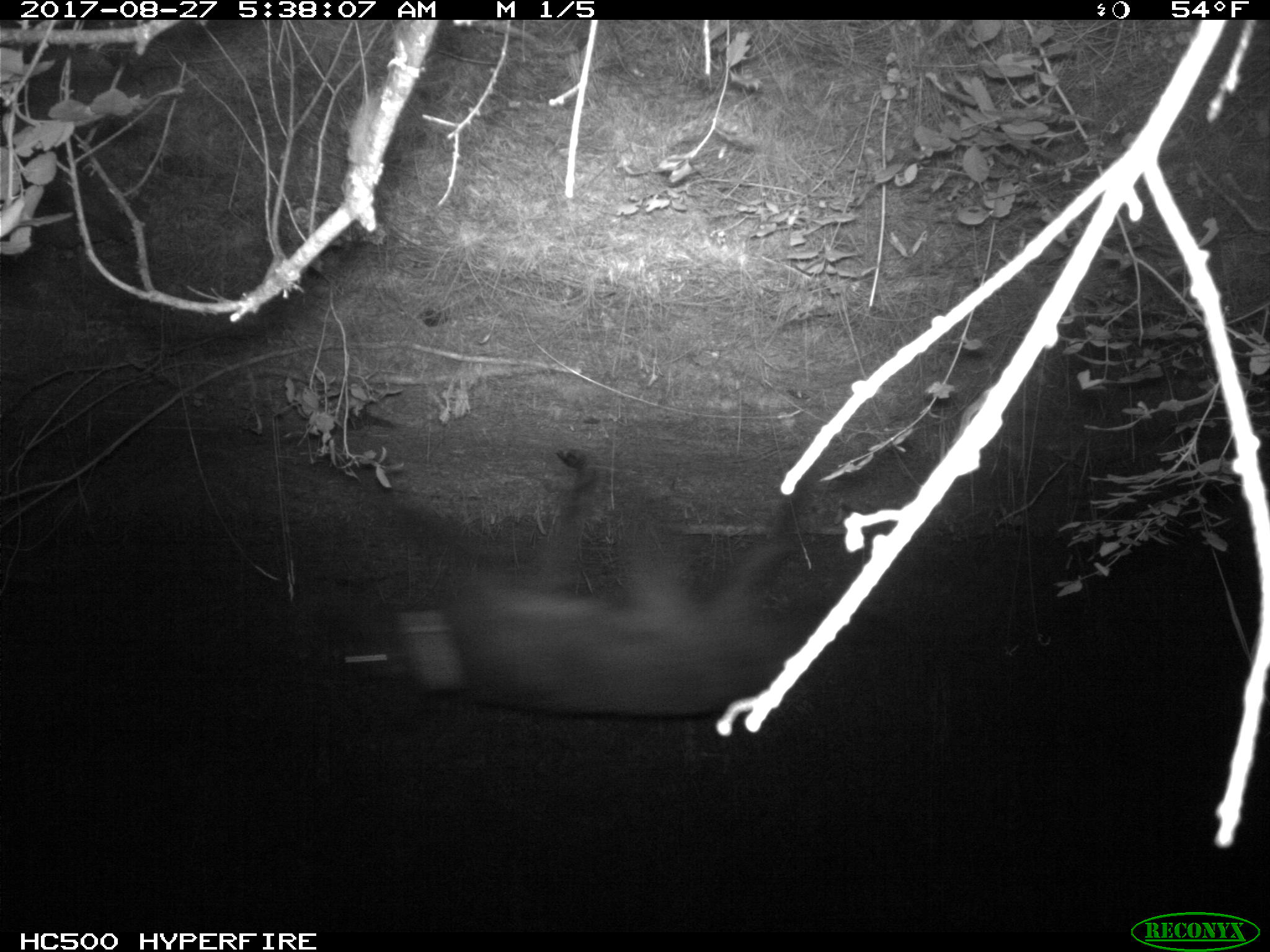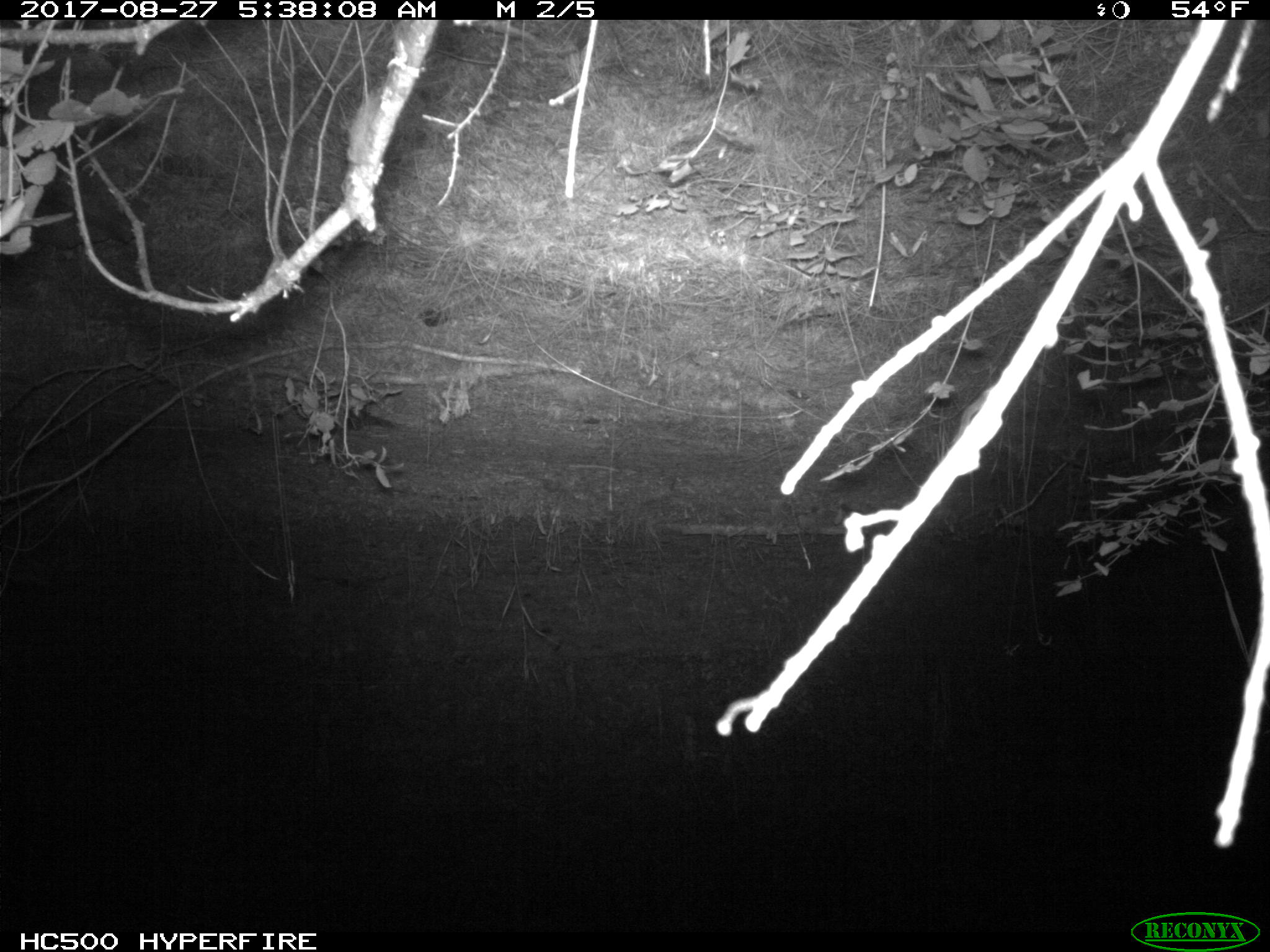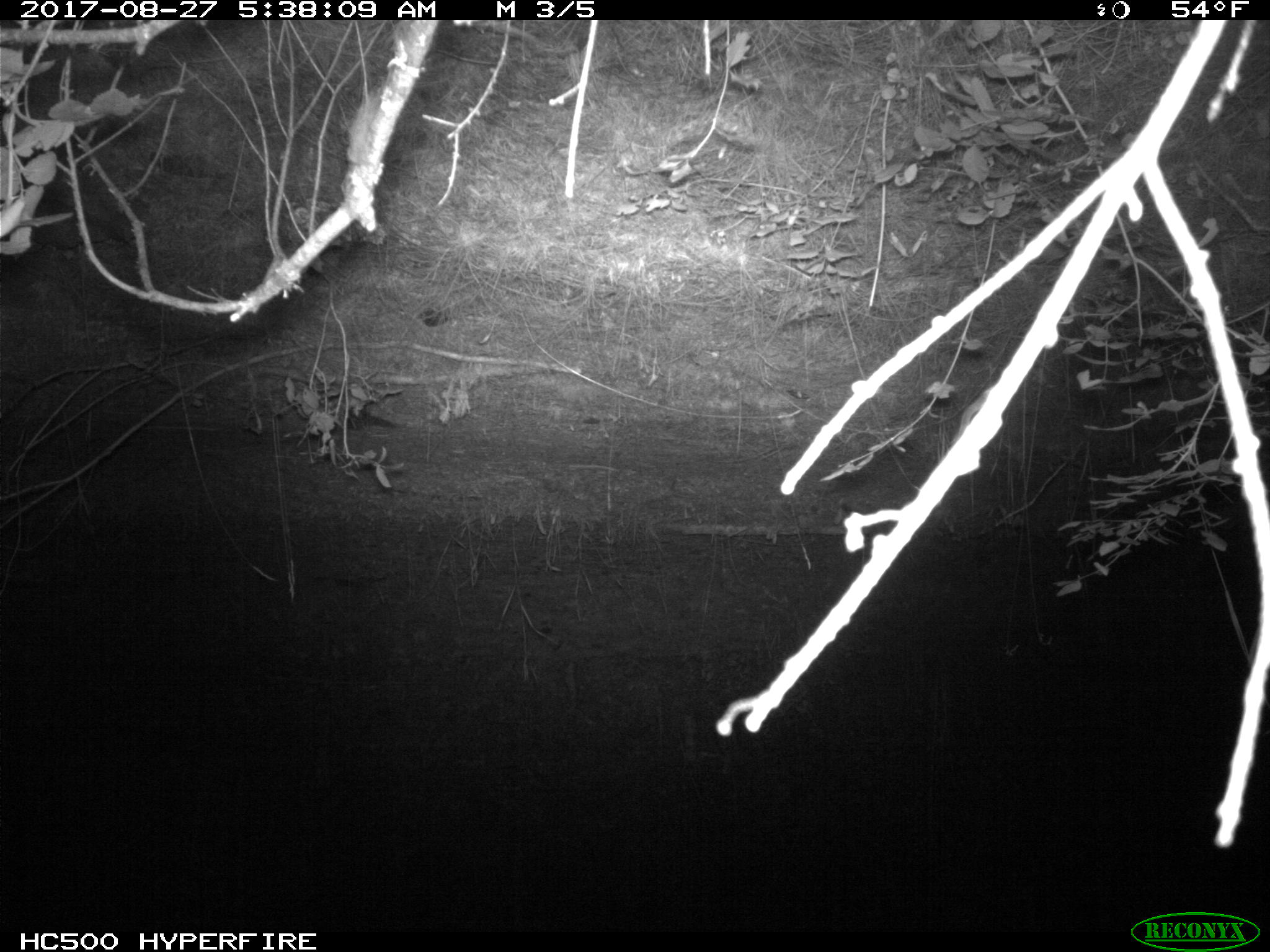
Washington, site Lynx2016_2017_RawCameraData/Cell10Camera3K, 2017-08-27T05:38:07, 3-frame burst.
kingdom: Animalia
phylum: Chordata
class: Mammalia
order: Carnivora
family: Canidae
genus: Canis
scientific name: Canis lupus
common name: gray wolf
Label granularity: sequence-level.